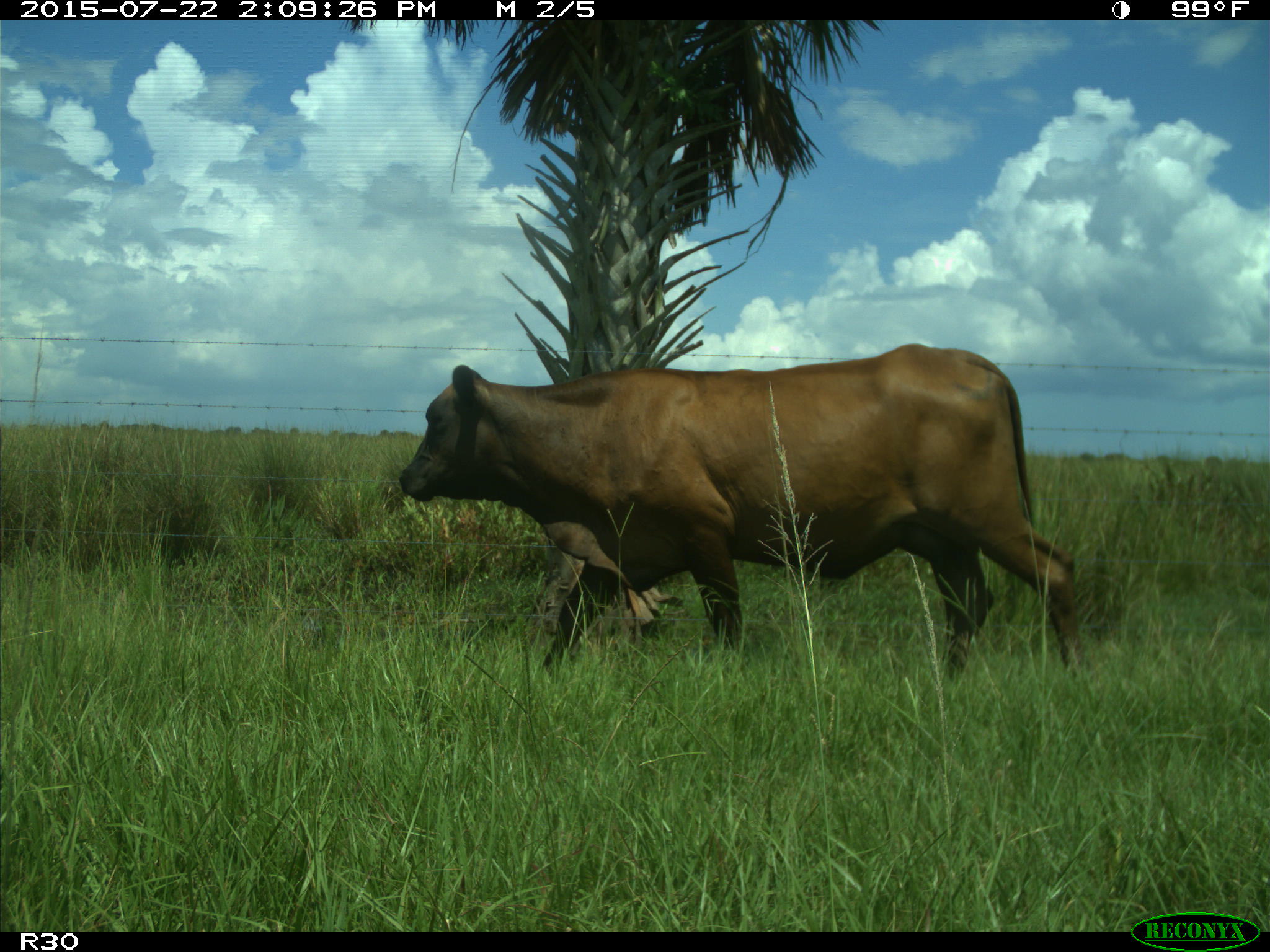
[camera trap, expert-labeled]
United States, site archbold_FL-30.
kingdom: Animalia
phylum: Chordata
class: Mammalia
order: Artiodactyla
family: Bovidae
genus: Bos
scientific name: Bos taurus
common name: domestic cow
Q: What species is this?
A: Bos taurus (domestic cow).